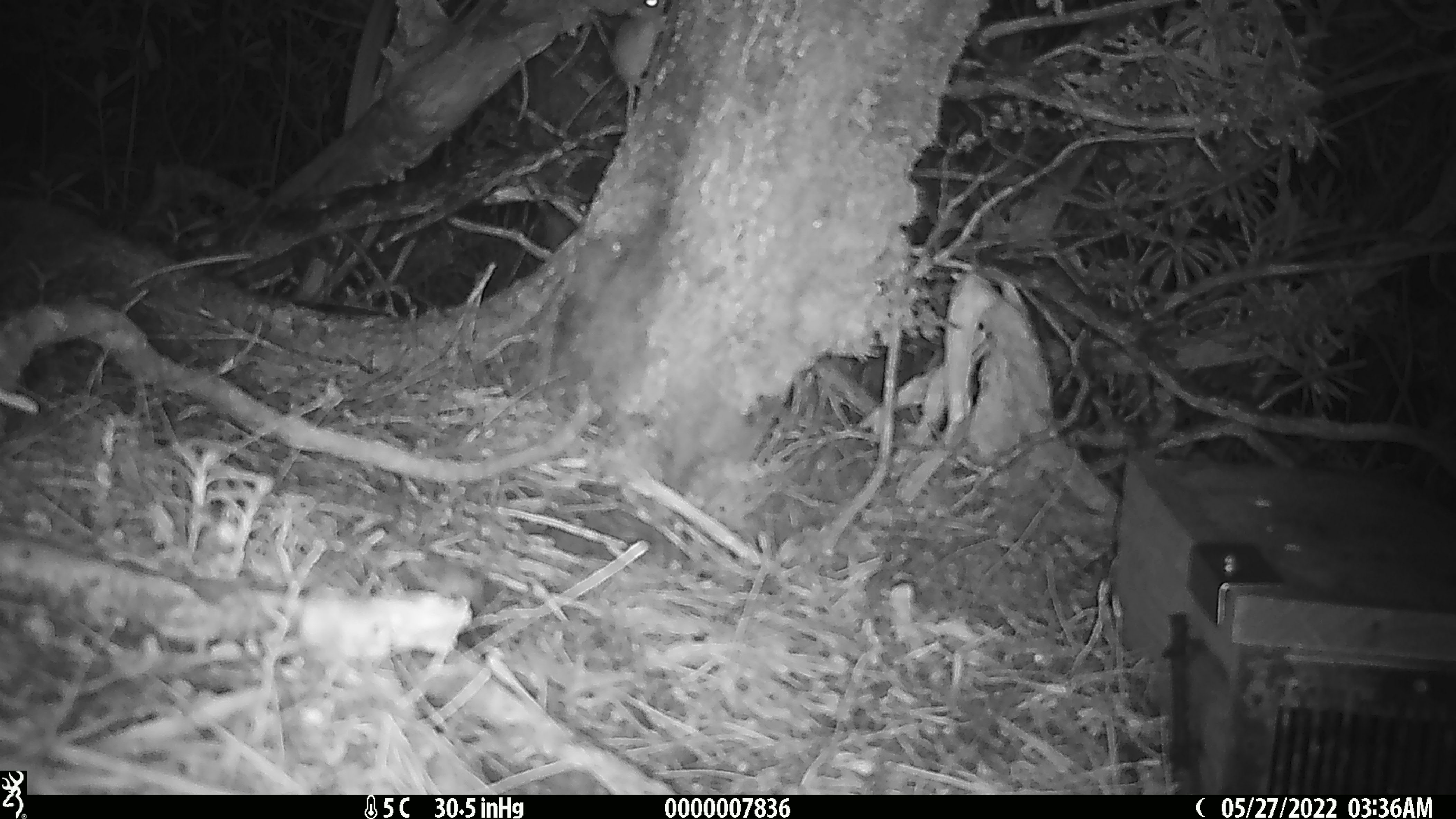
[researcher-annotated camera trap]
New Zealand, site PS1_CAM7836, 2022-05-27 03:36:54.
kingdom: Animalia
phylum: Chordata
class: Mammalia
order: Rodentia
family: Muridae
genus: Mus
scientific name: Mus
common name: mouse